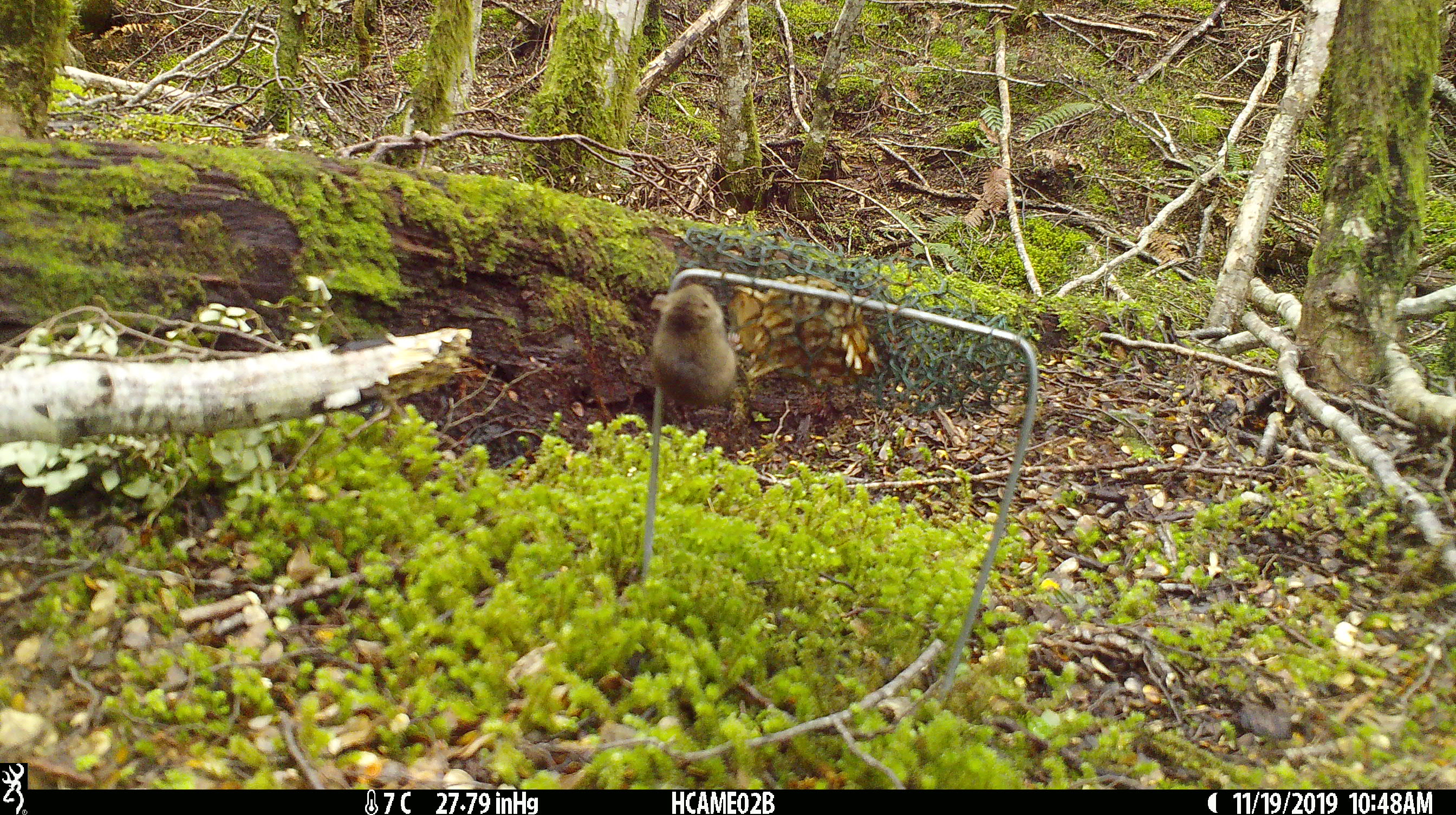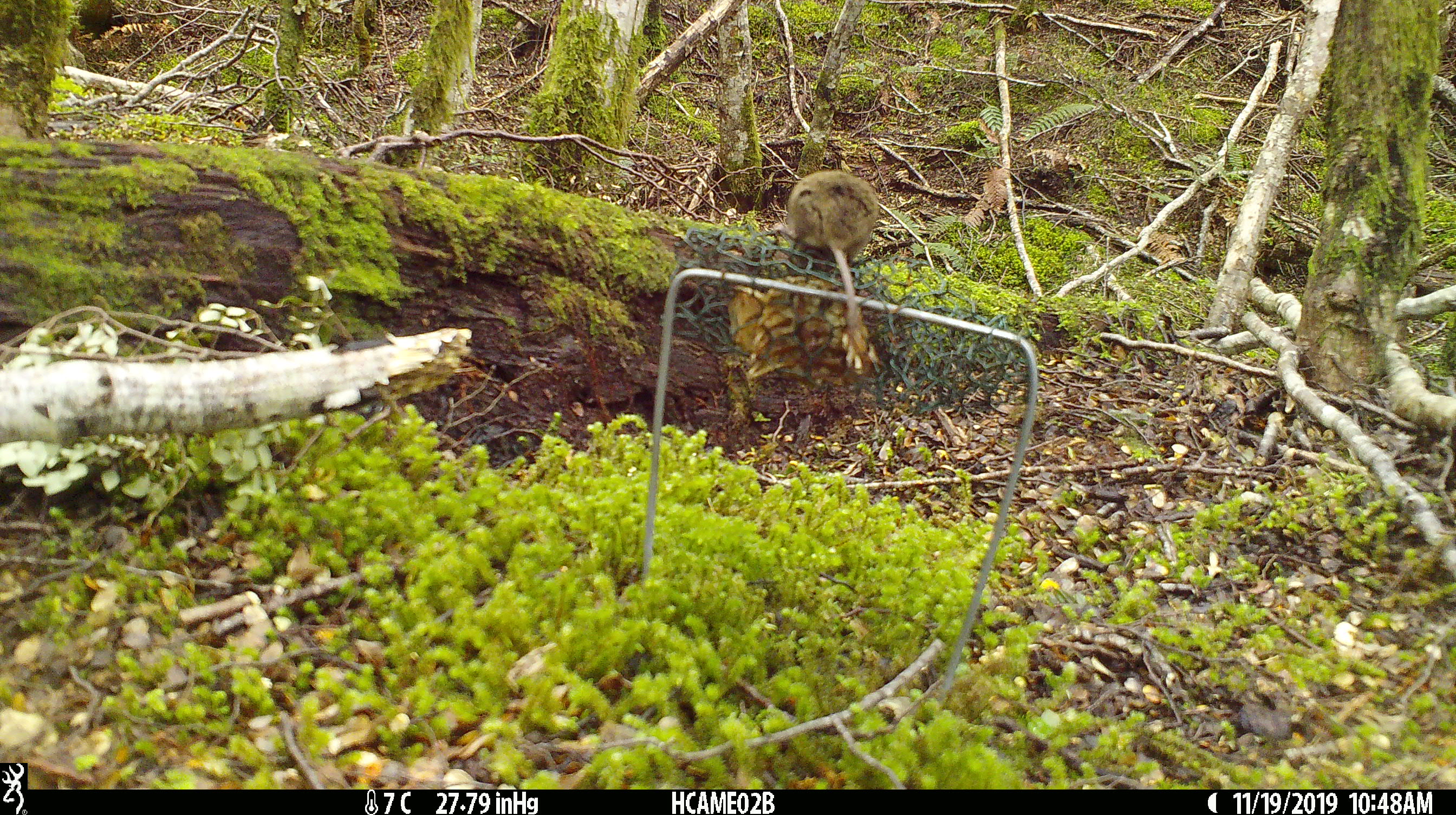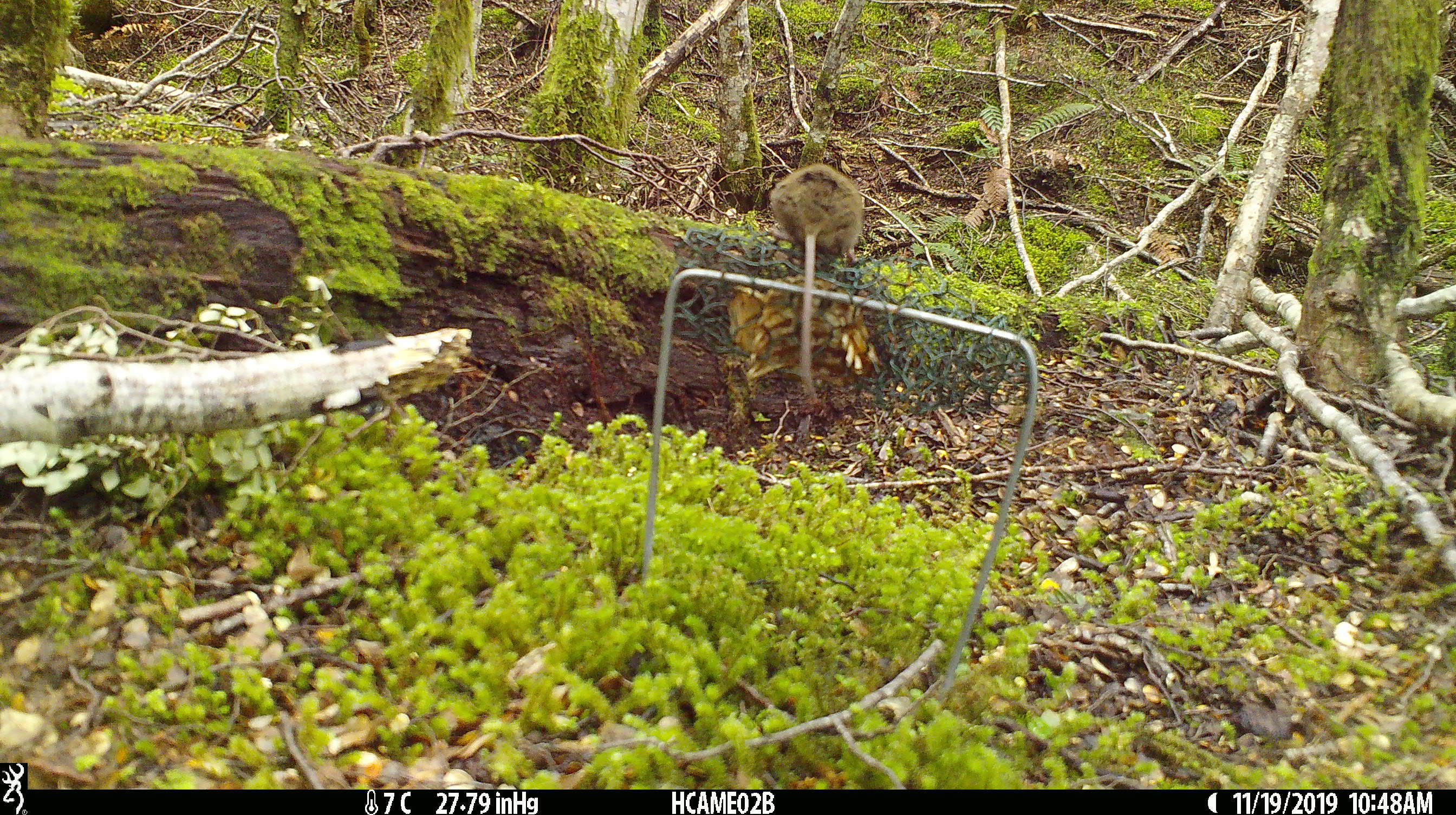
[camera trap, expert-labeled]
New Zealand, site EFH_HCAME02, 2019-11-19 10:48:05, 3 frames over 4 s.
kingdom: Animalia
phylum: Chordata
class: Mammalia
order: Rodentia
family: Muridae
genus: Mus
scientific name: Mus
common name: mouse